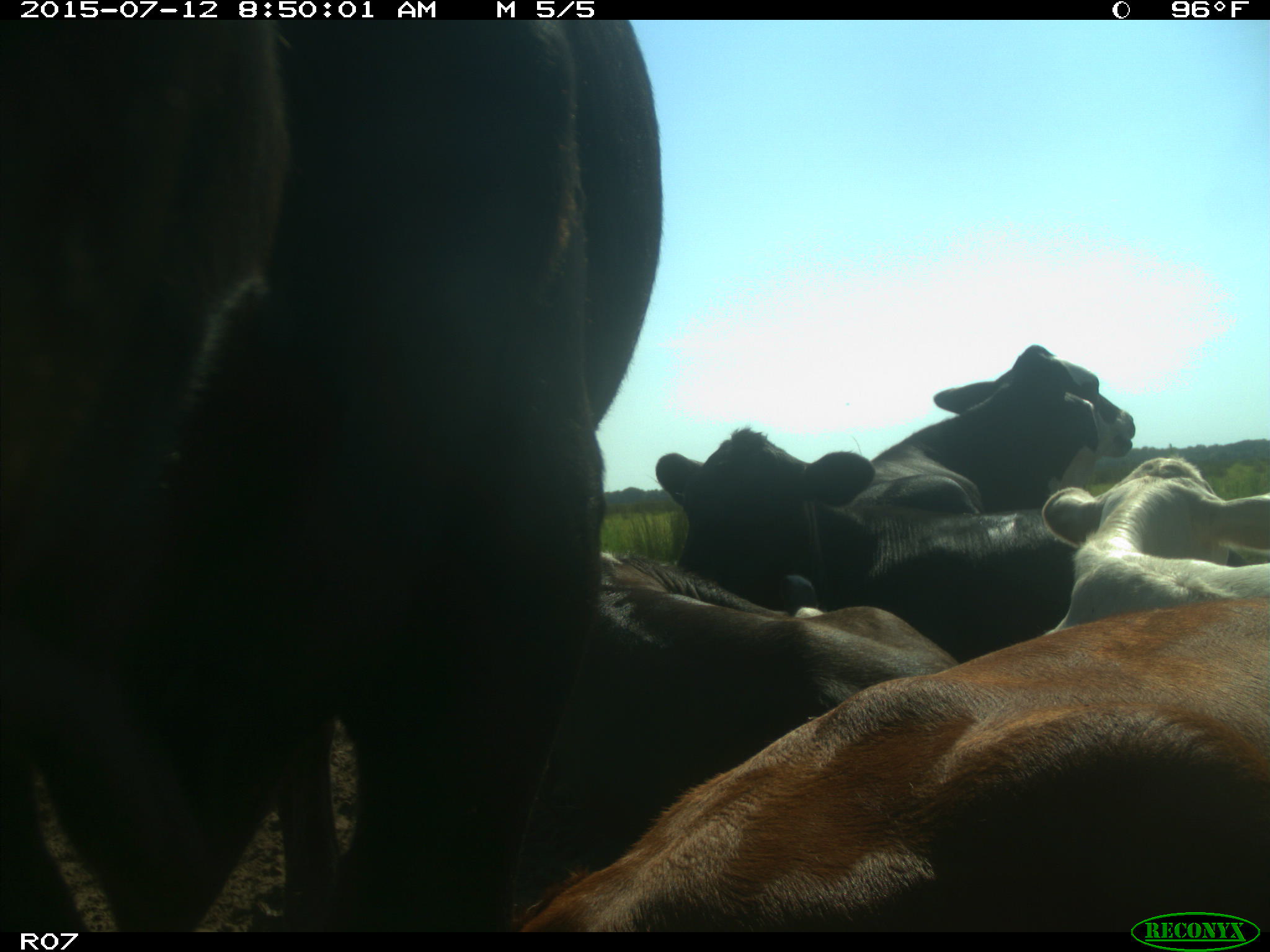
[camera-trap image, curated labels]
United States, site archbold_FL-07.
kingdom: Animalia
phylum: Chordata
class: Mammalia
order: Artiodactyla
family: Bovidae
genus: Bos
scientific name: Bos taurus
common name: domestic cow